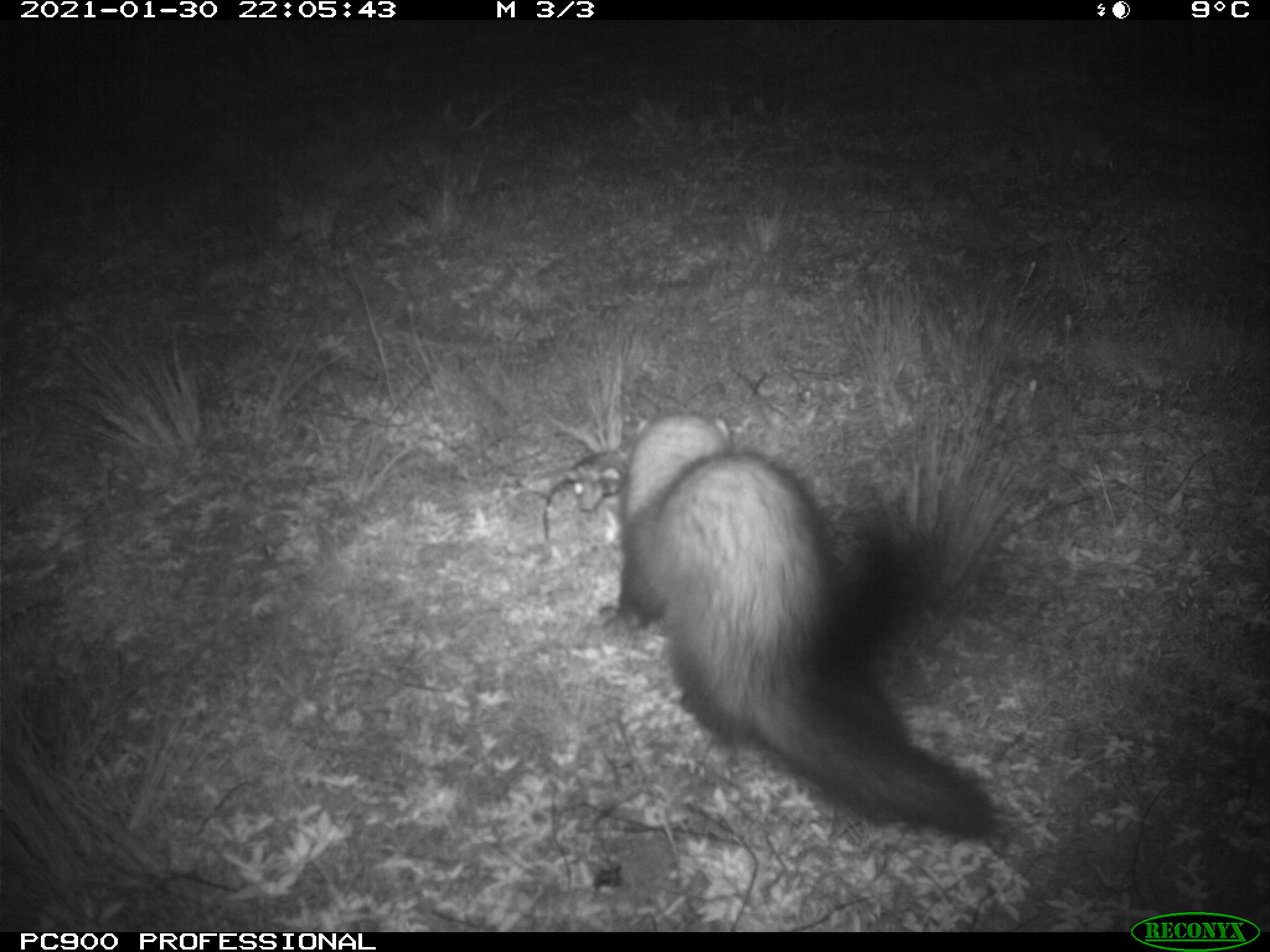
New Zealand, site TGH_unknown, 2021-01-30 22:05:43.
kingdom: Animalia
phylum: Chordata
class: Mammalia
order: Carnivora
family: Mustelidae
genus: Mustela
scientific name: Mustela furo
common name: ferret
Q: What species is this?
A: Ferret (Mustela furo).